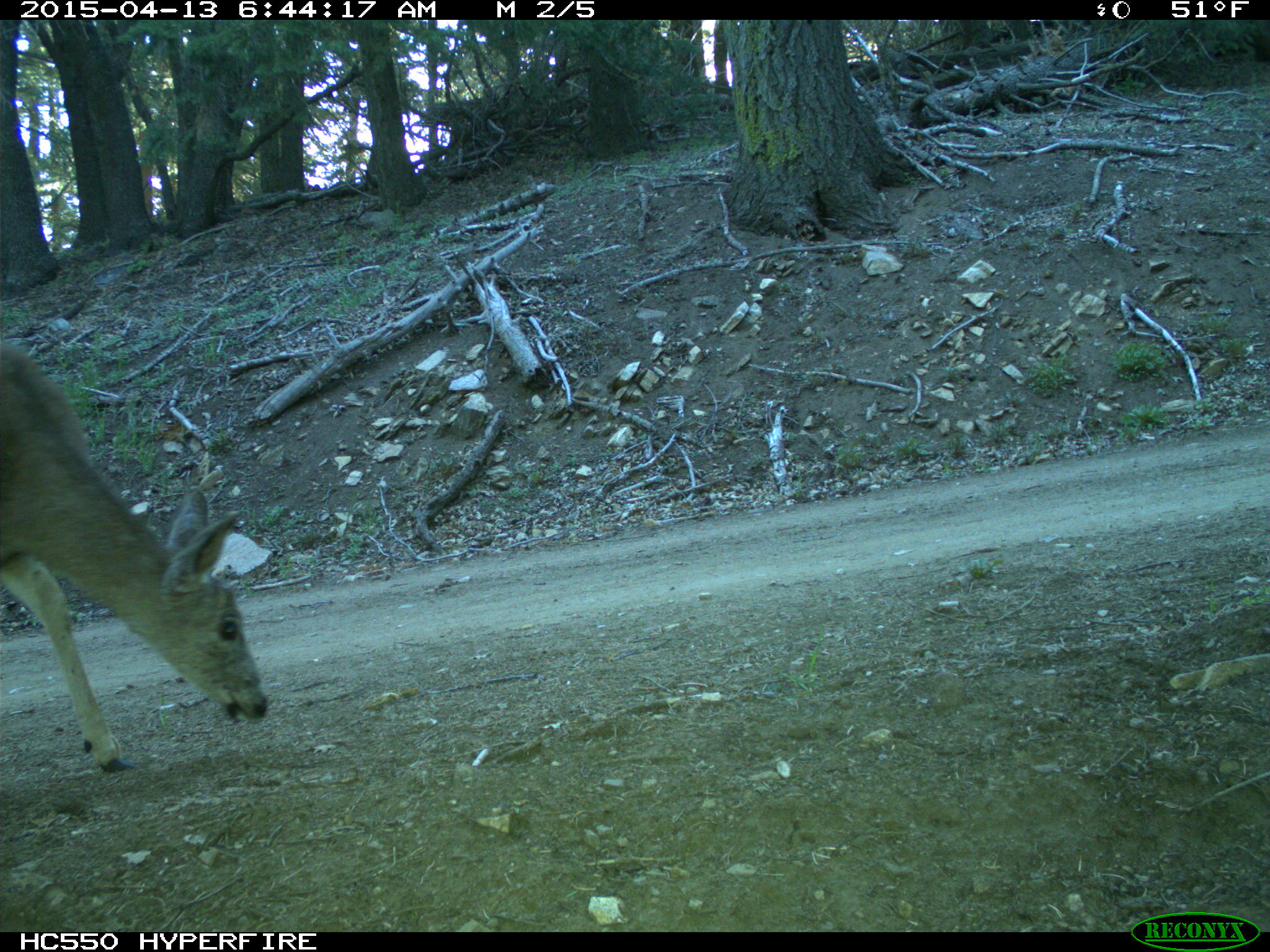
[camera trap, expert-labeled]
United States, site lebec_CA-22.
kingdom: Animalia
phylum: Chordata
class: Mammalia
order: Artiodactyla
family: Cervidae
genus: Odocoileus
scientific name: Odocoileus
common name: deer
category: unidentified deer